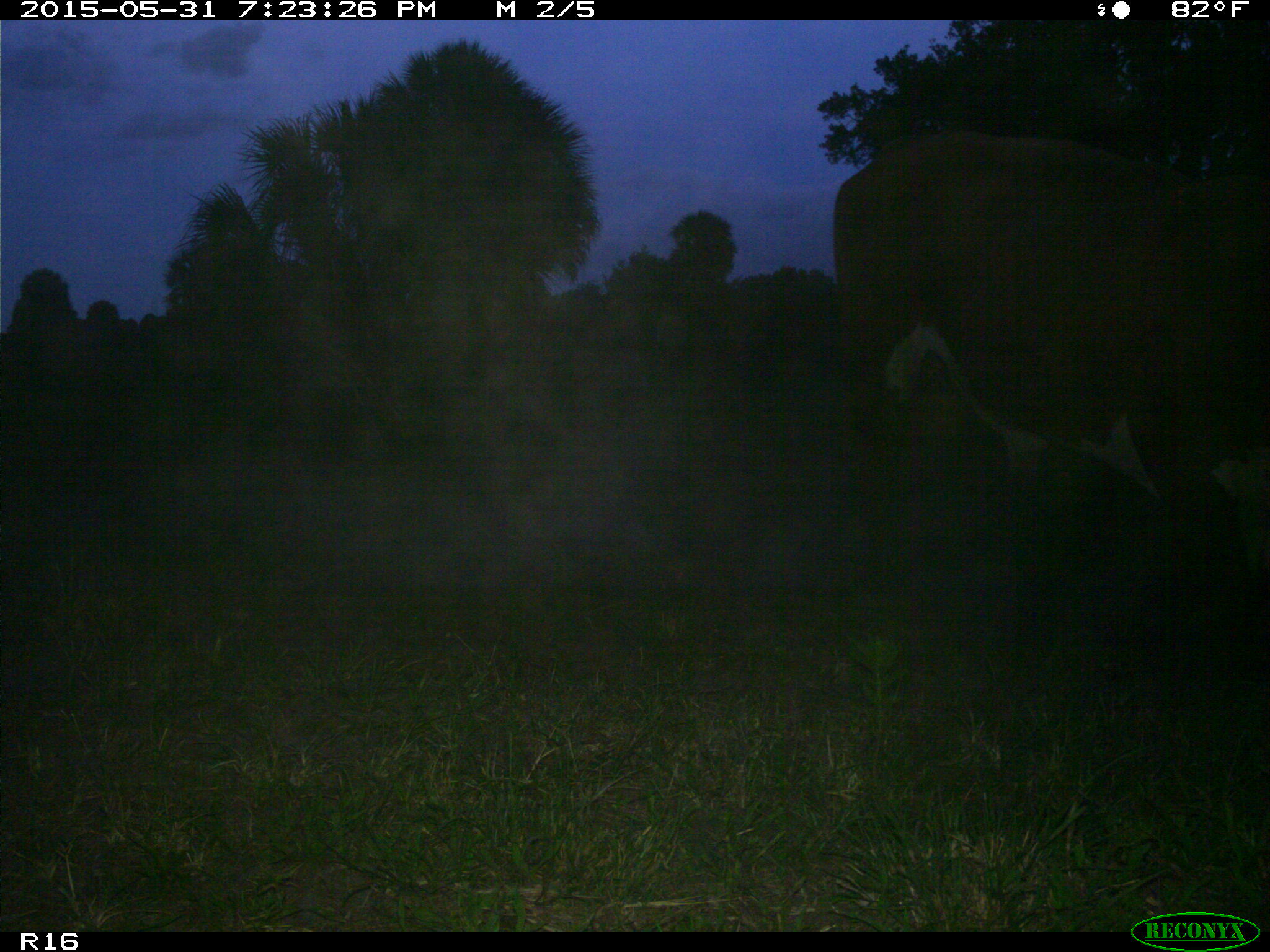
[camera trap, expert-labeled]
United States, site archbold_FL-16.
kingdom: Animalia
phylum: Chordata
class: Mammalia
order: Artiodactyla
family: Bovidae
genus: Bos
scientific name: Bos taurus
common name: domestic cow